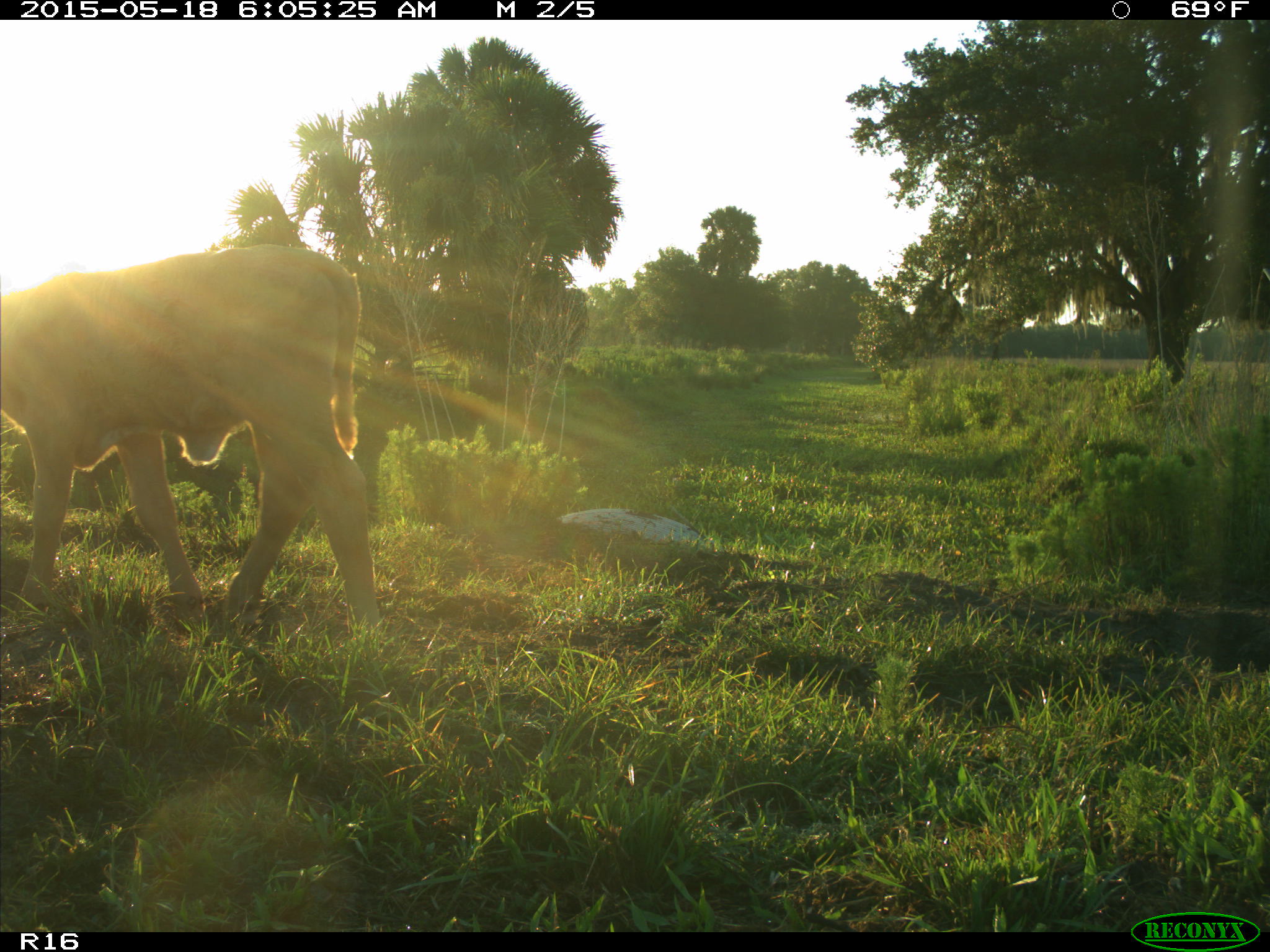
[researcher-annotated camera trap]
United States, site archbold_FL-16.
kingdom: Animalia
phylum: Chordata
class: Mammalia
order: Artiodactyla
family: Bovidae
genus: Bos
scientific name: Bos taurus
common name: domestic cow